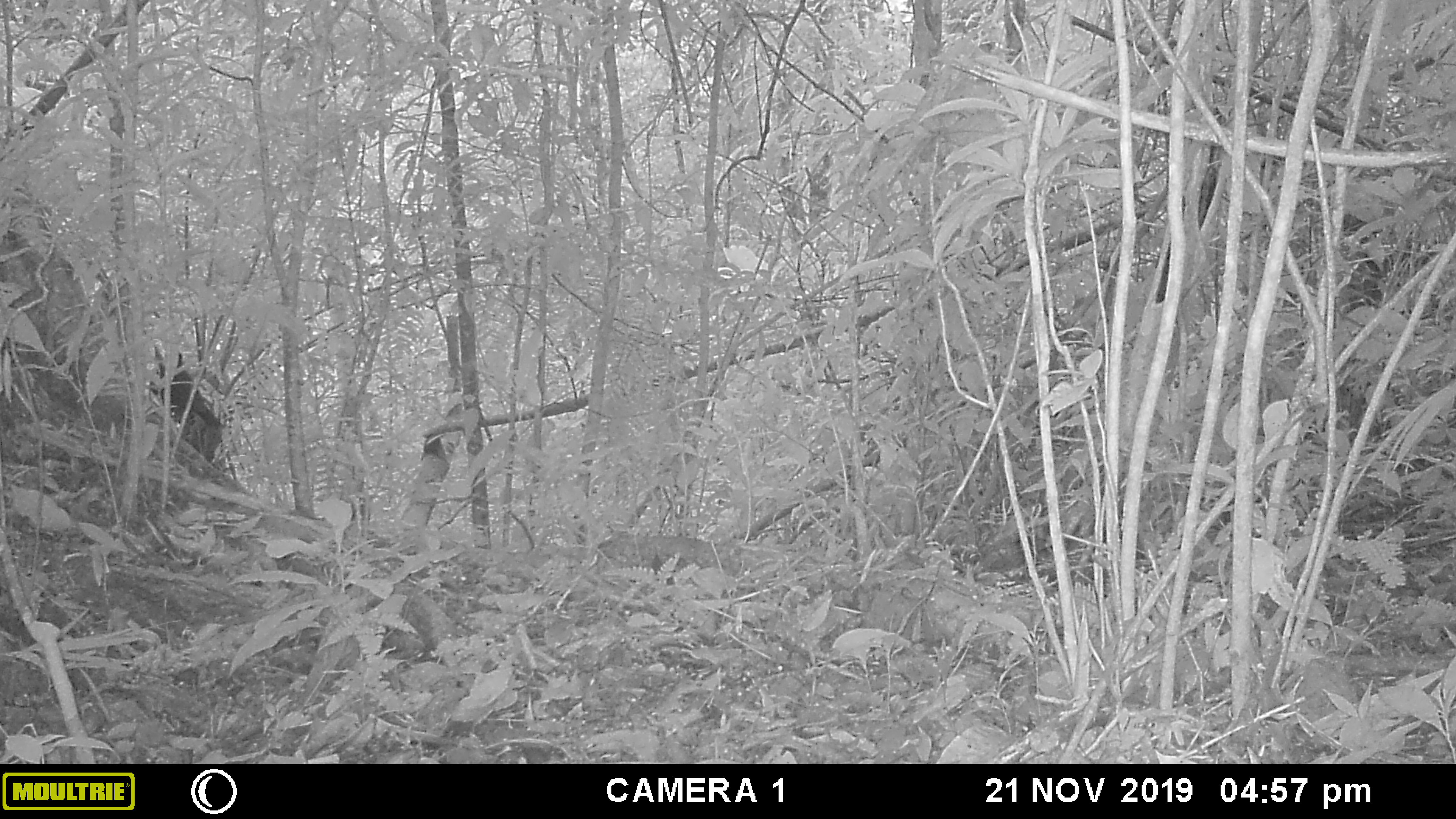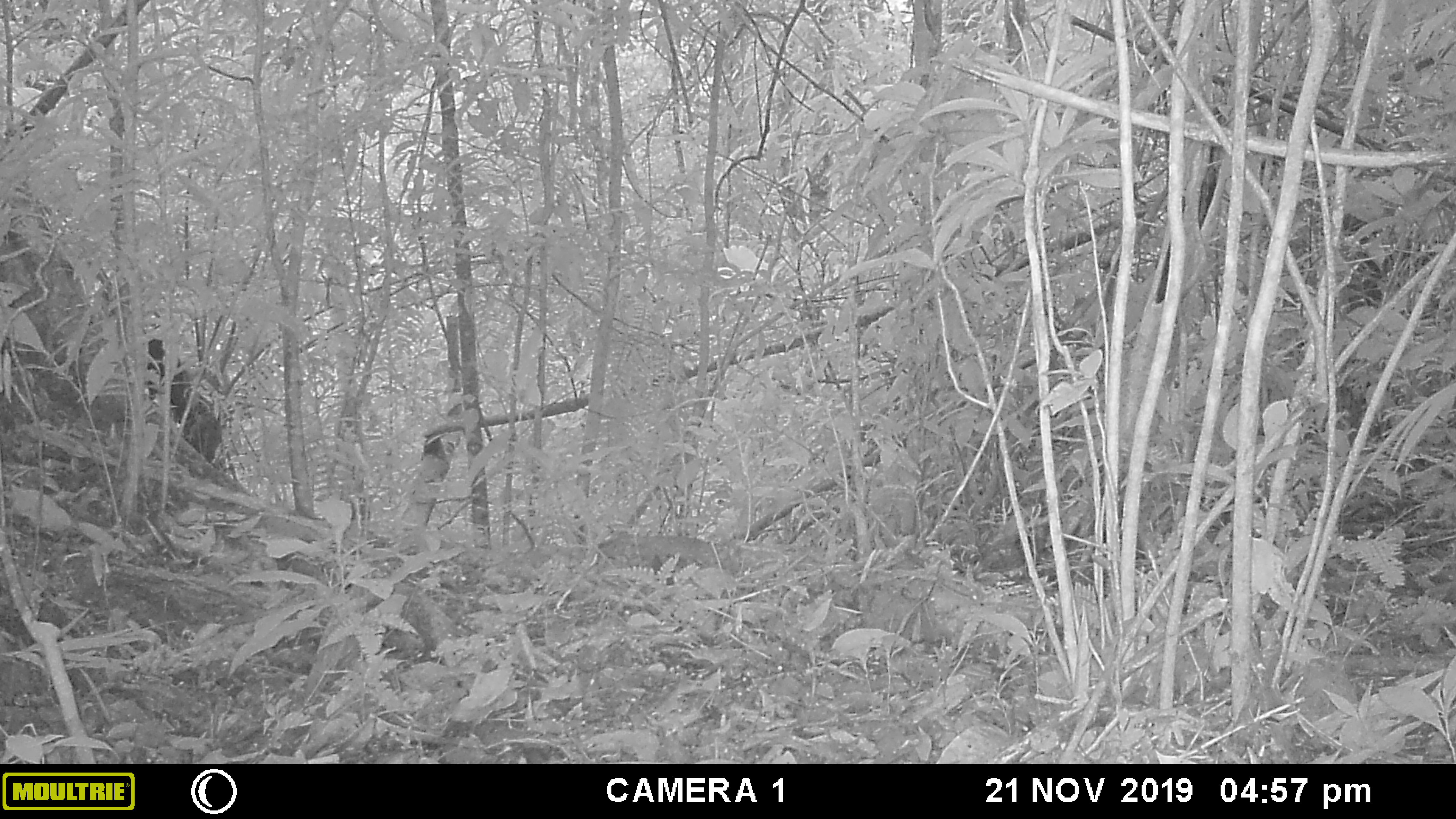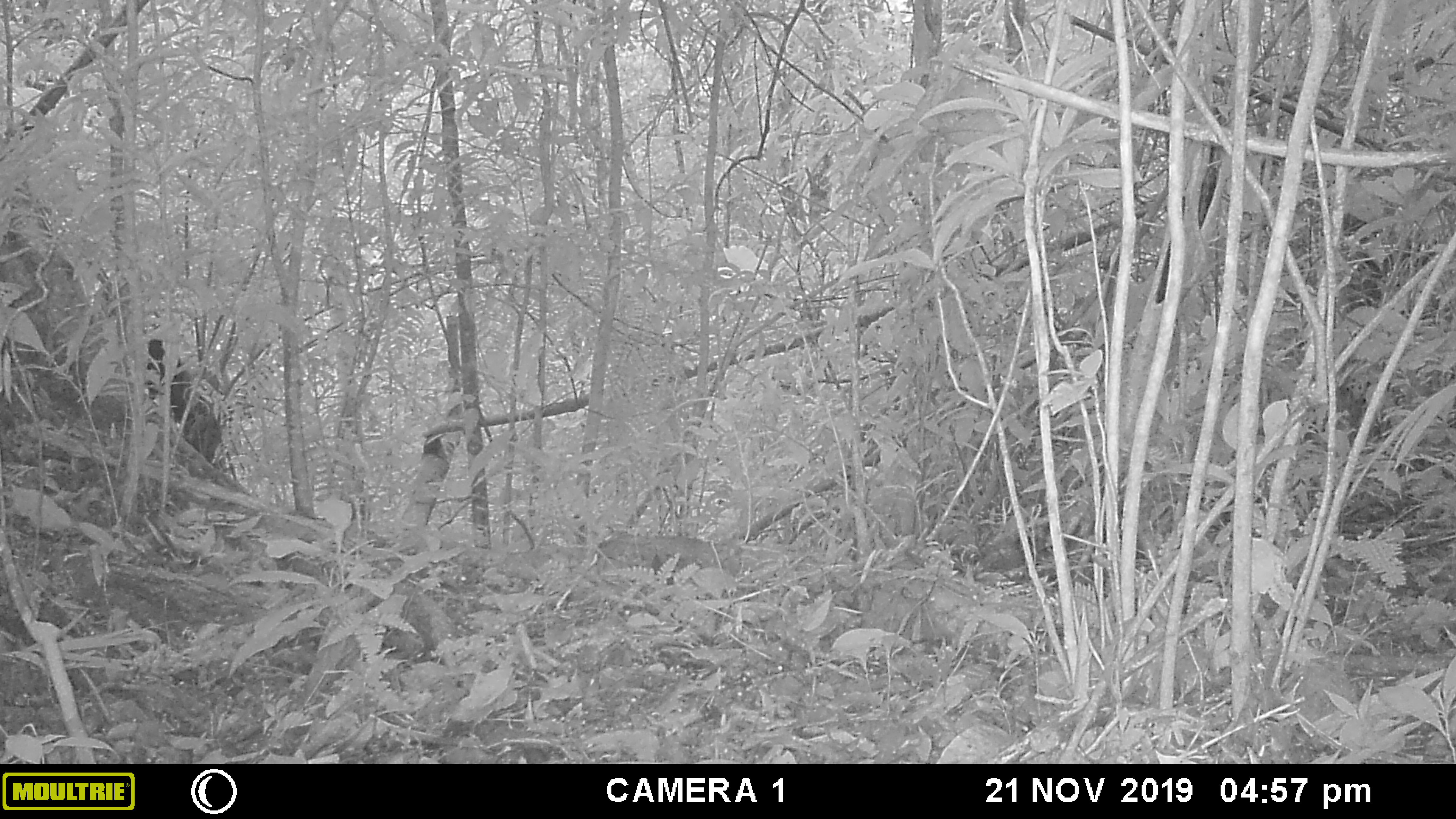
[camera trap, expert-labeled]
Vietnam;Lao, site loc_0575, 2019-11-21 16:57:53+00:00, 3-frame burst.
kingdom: Animalia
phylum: Chordata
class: Aves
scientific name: Aves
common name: bird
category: unidentified bird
Unidentified bird (bird) (Aves). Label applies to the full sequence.